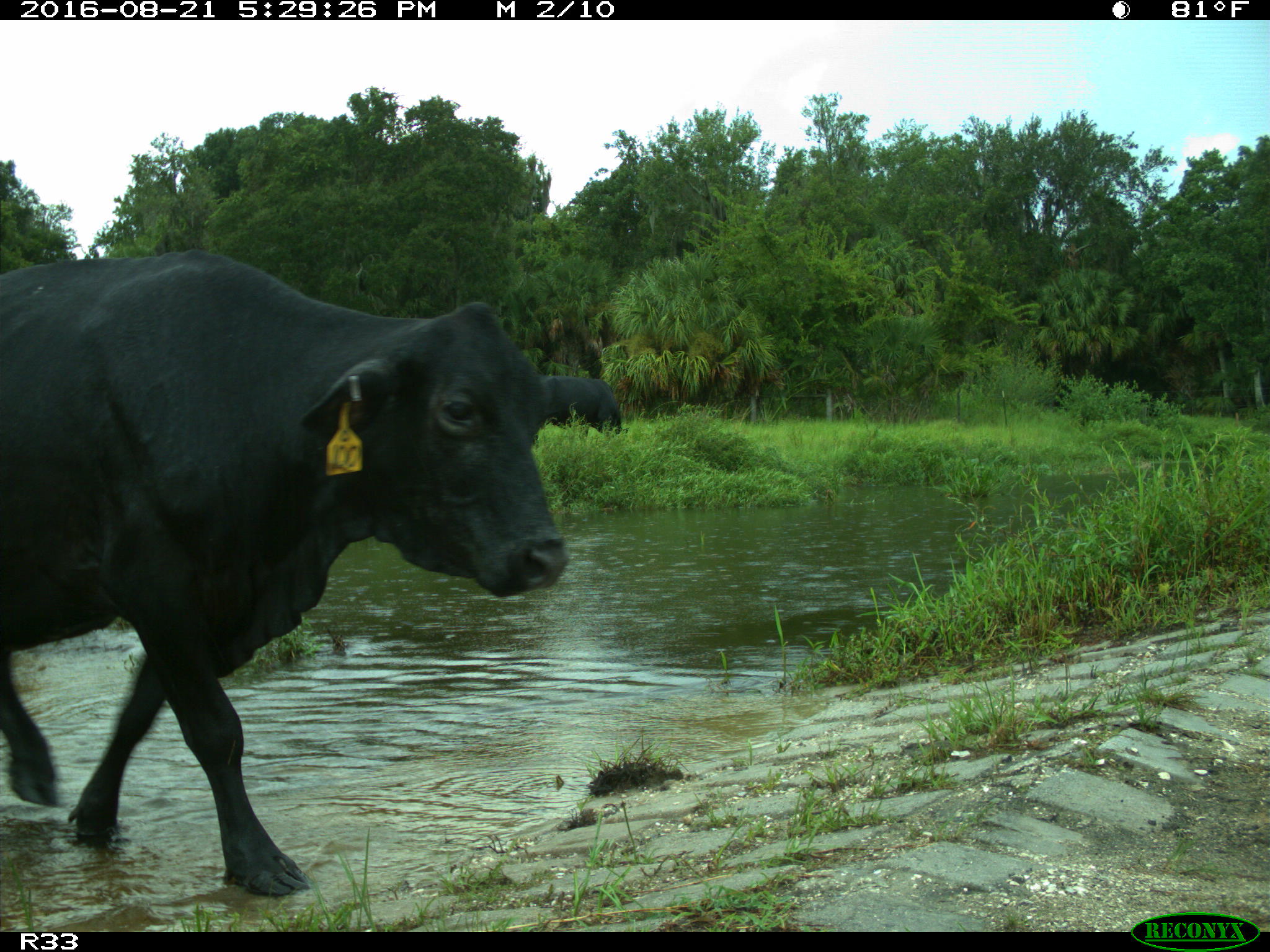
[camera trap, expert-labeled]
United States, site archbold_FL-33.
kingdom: Animalia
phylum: Chordata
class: Mammalia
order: Artiodactyla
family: Bovidae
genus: Bos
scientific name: Bos taurus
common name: domestic cow